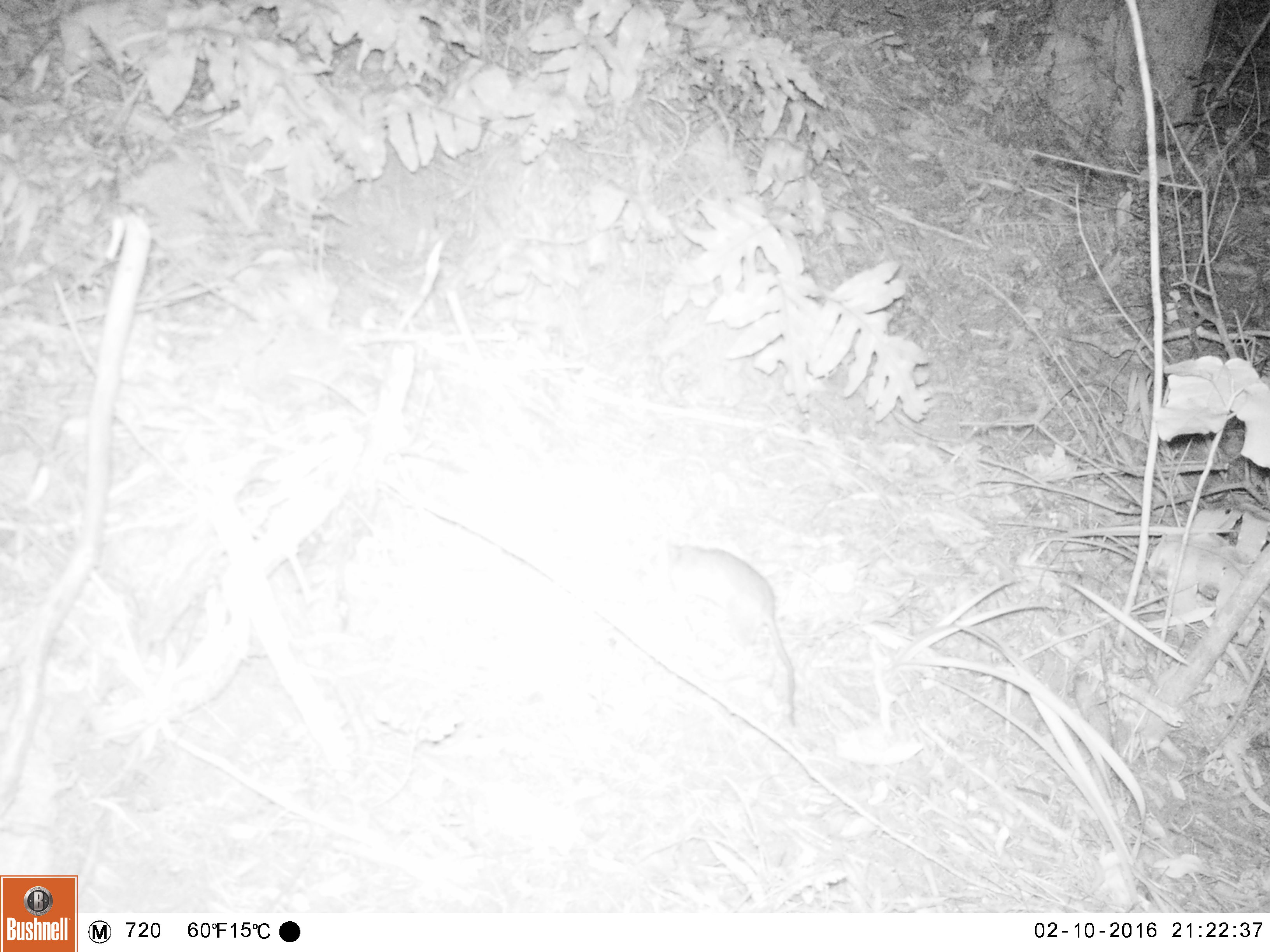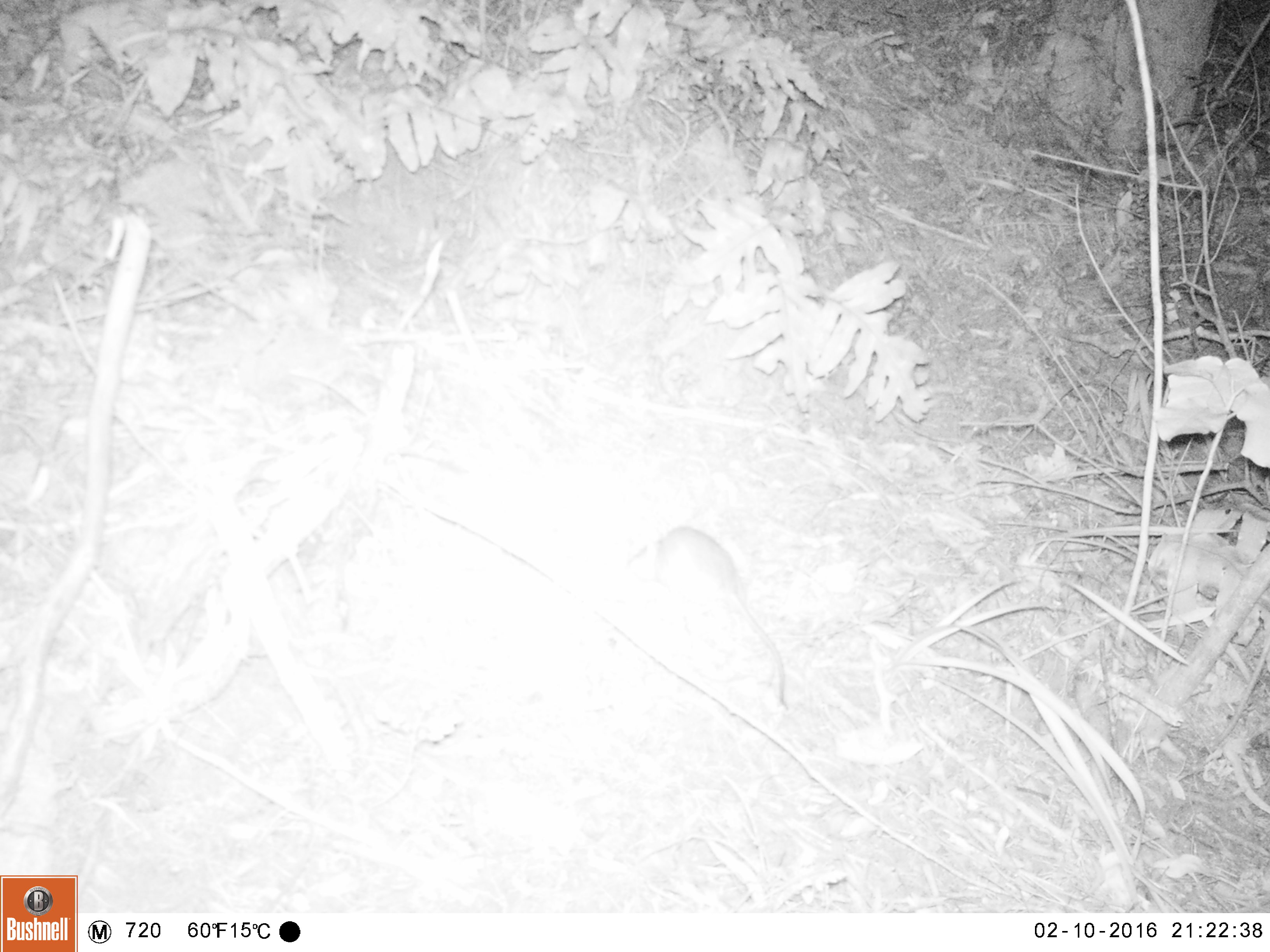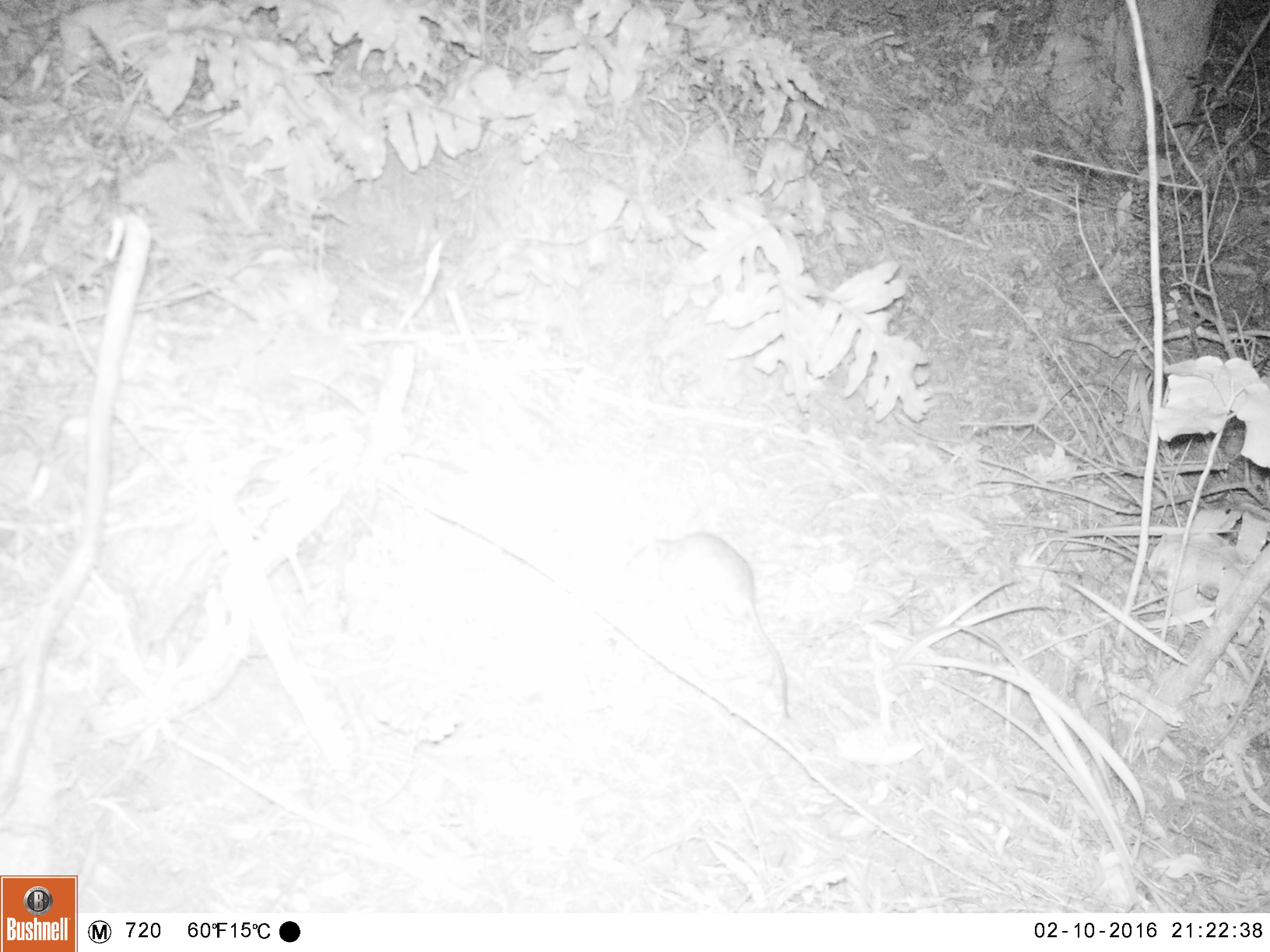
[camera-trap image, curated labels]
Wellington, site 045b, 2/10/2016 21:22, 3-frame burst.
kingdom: Animalia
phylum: Chordata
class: Mammalia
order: Rodentia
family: Muridae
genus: Rattus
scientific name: Rattus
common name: rat